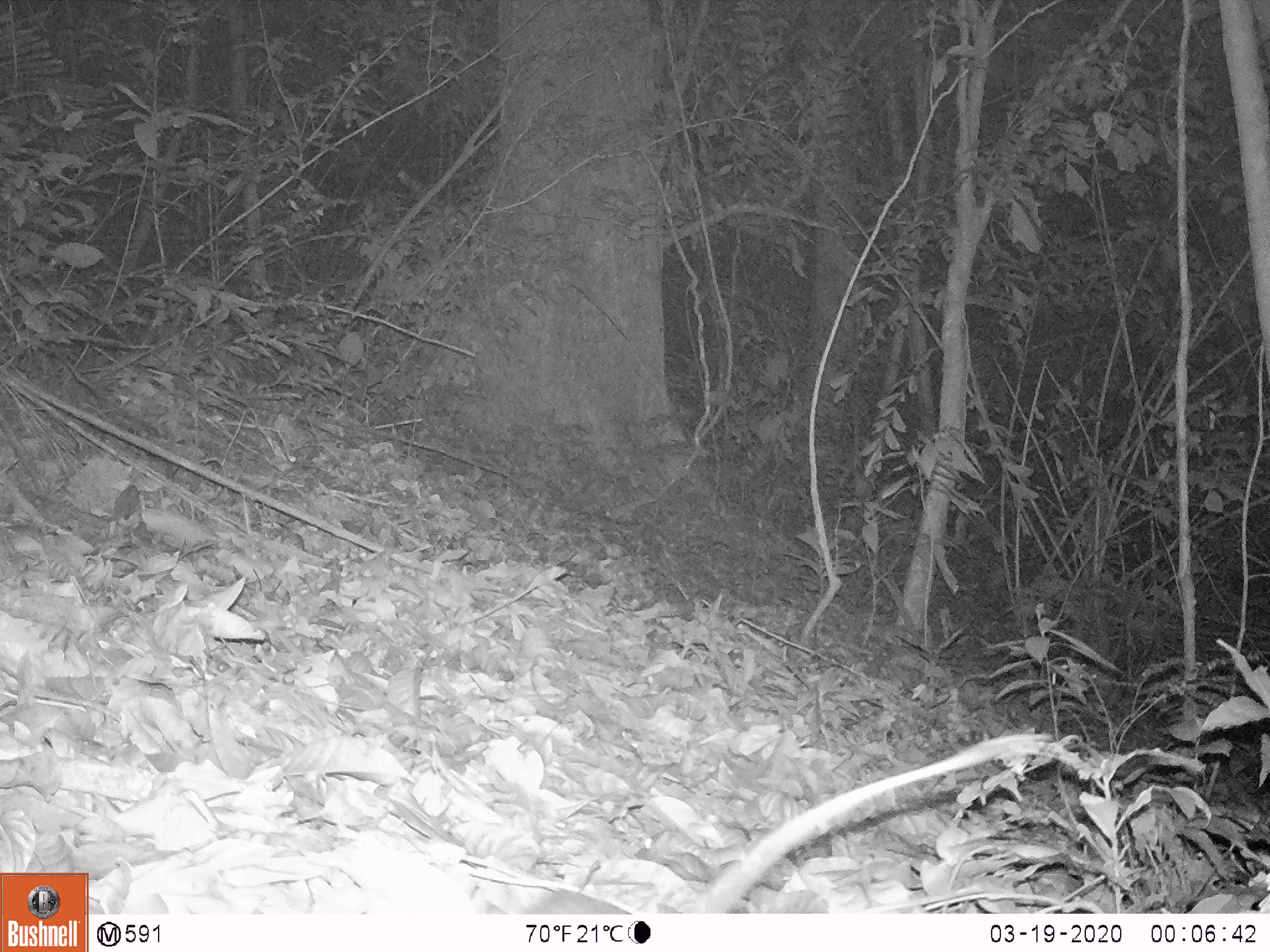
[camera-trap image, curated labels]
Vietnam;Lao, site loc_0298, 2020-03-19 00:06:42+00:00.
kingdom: Animalia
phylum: Chordata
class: Mammalia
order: Rodentia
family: Muridae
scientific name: Muridae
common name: old-world mice and rats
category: unidentified murid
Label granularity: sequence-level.